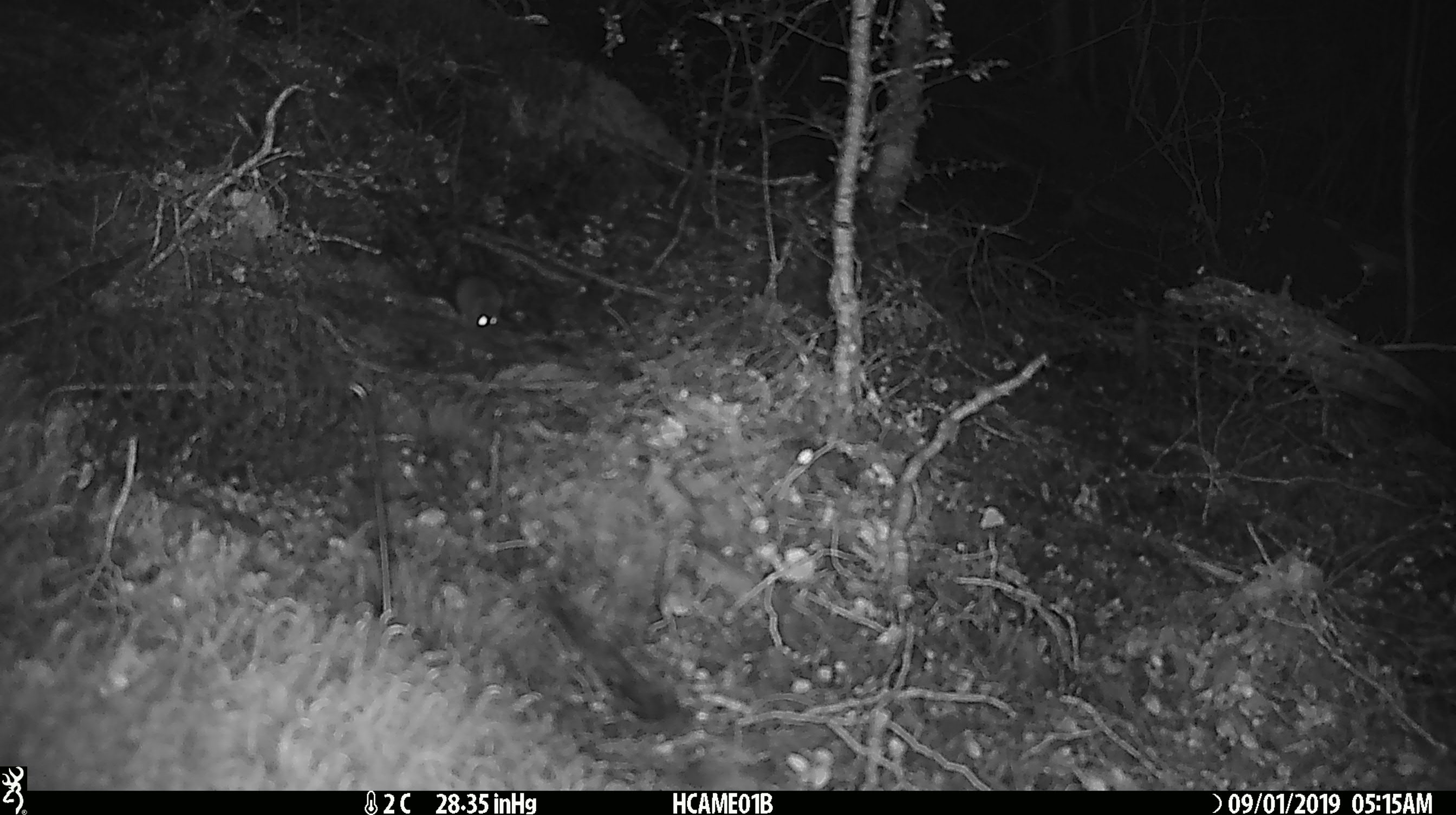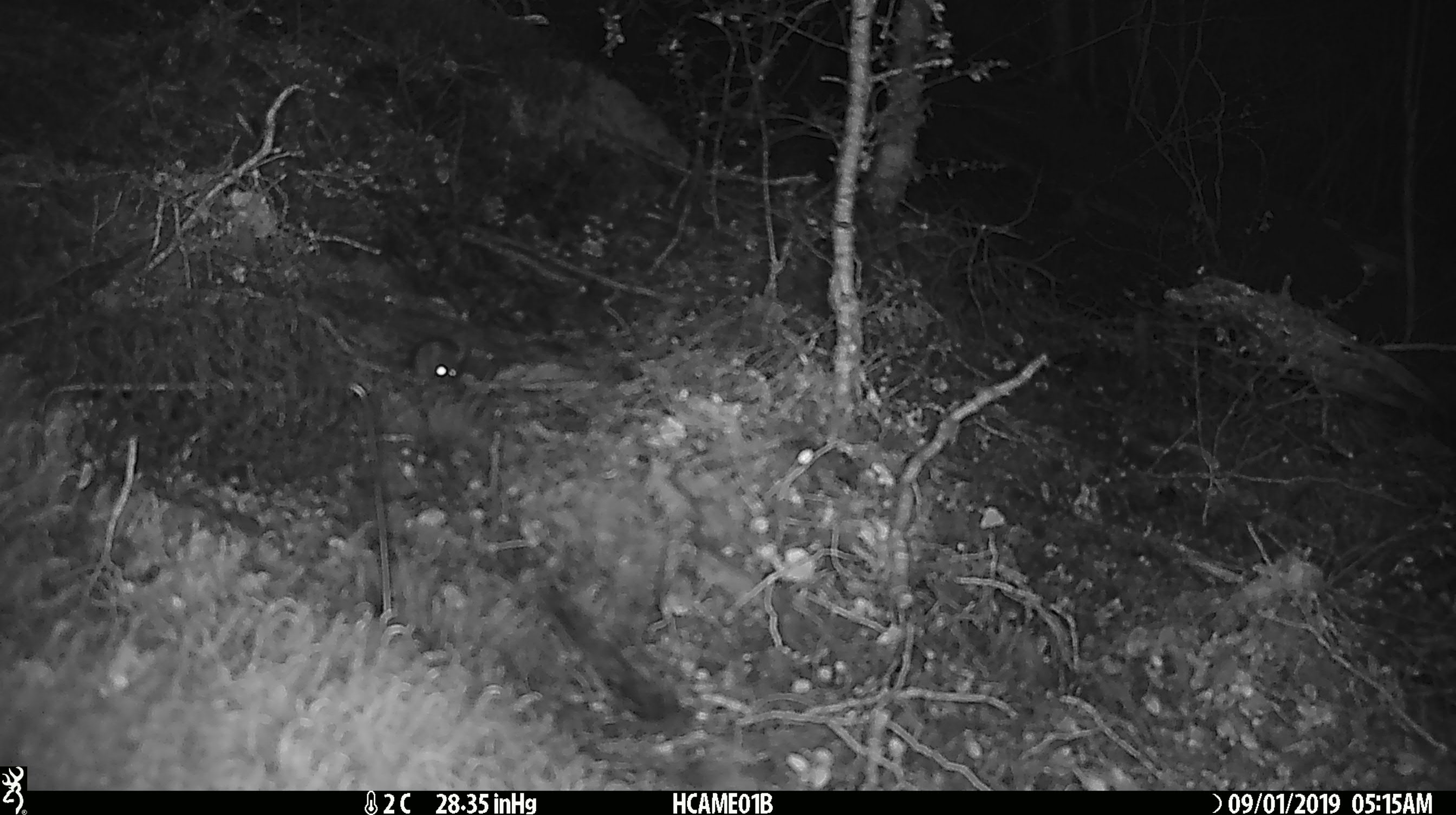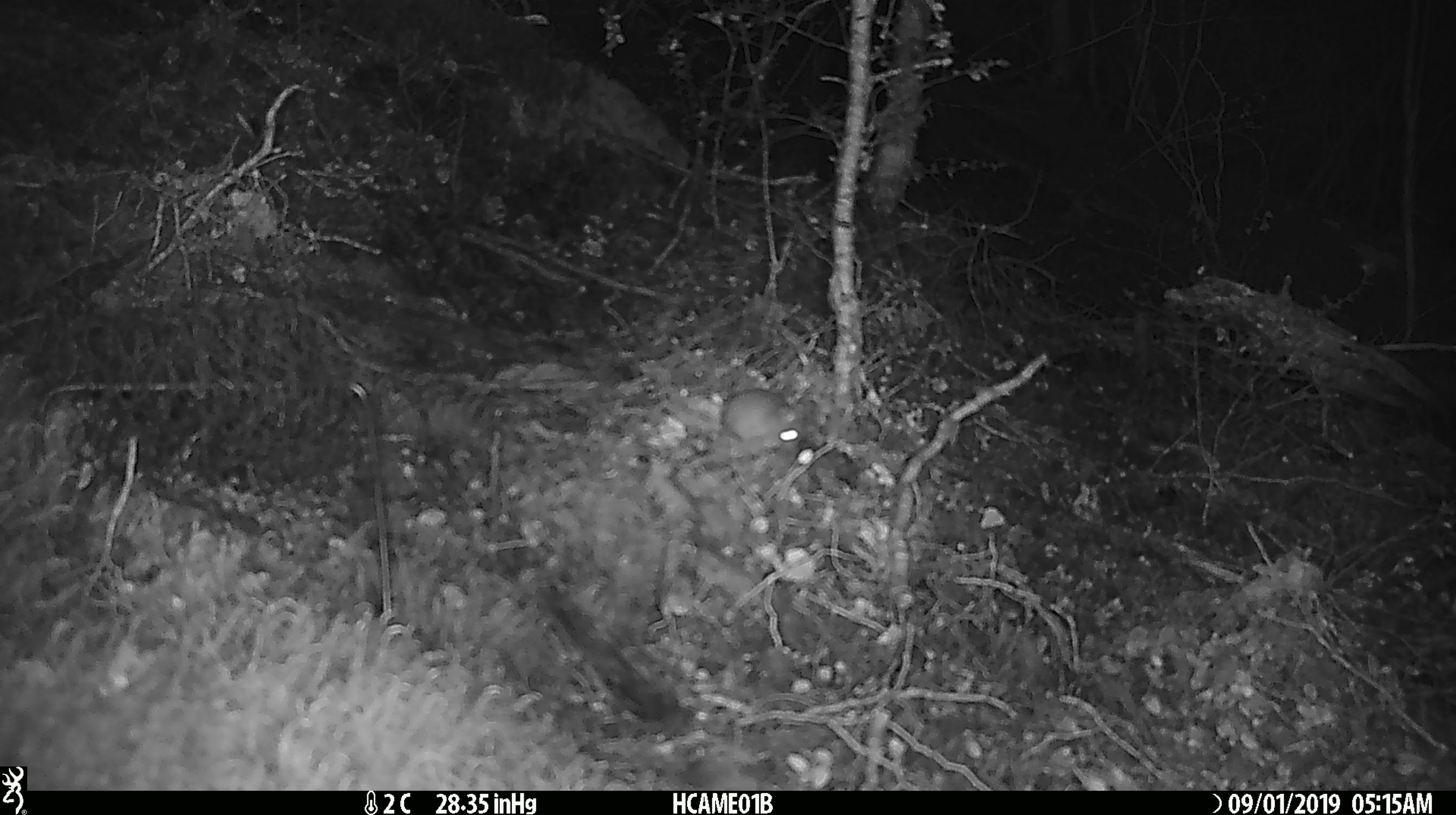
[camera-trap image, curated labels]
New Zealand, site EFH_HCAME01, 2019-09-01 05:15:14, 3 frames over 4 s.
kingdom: Animalia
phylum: Chordata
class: Mammalia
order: Rodentia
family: Muridae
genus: Mus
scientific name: Mus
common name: mouse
Mouse (Mus).